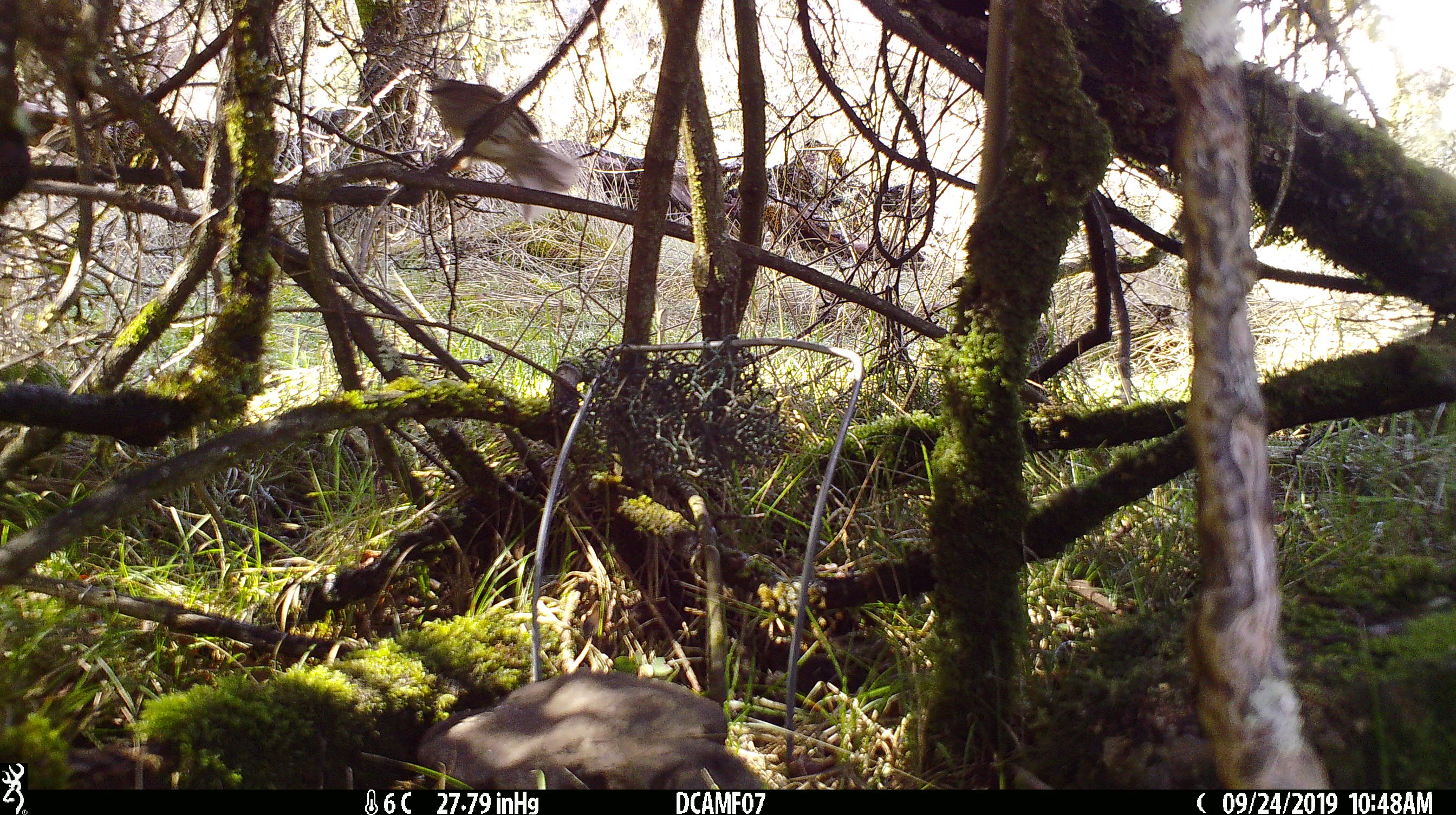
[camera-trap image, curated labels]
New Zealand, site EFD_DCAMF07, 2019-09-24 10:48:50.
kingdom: Animalia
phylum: Chordata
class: Aves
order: Passeriformes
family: Turdidae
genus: Turdus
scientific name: Turdus philomelos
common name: song thrush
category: thrush